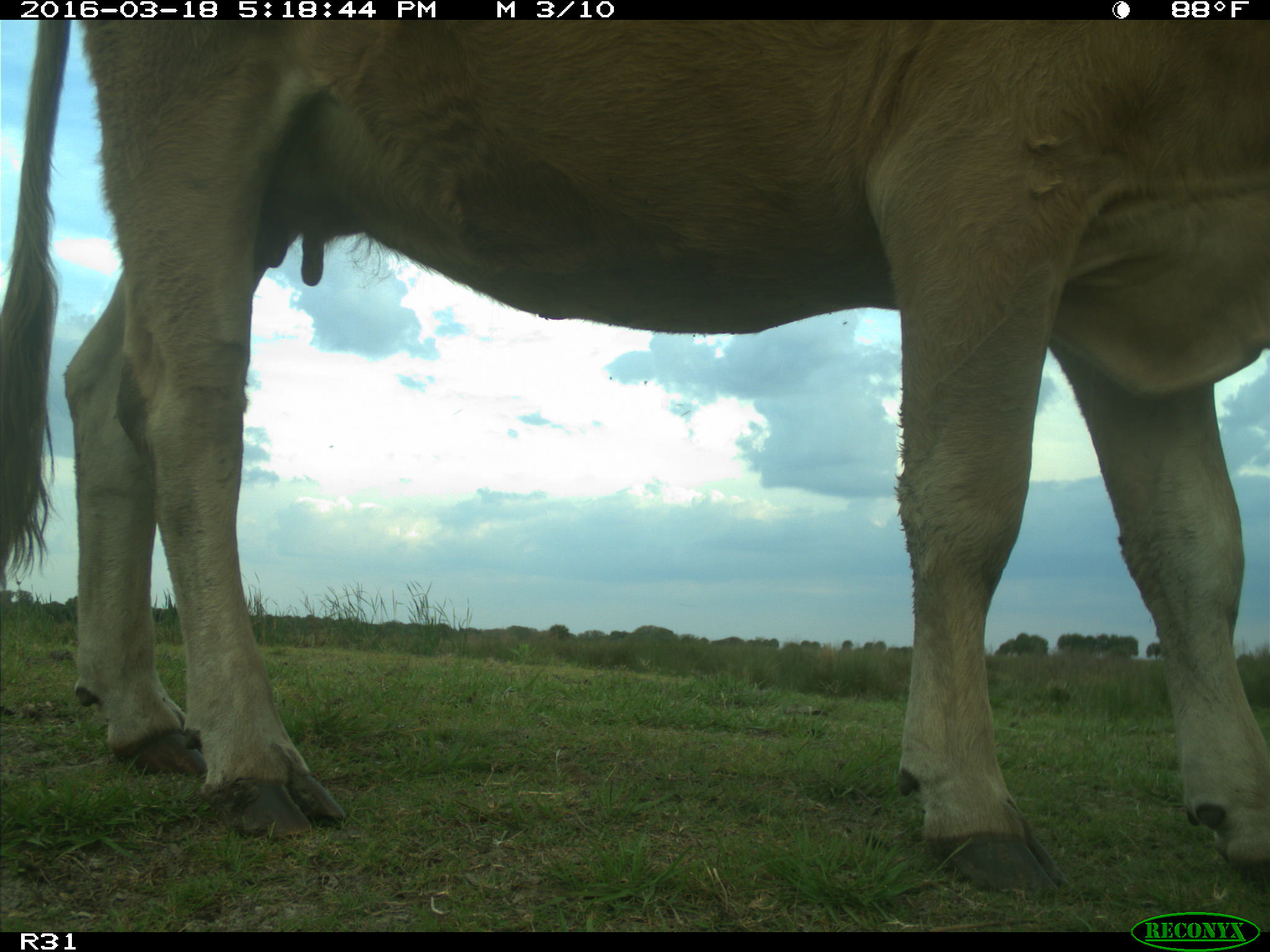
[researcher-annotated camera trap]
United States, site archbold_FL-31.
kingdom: Animalia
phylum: Chordata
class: Mammalia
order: Artiodactyla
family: Bovidae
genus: Bos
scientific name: Bos taurus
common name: domestic cow